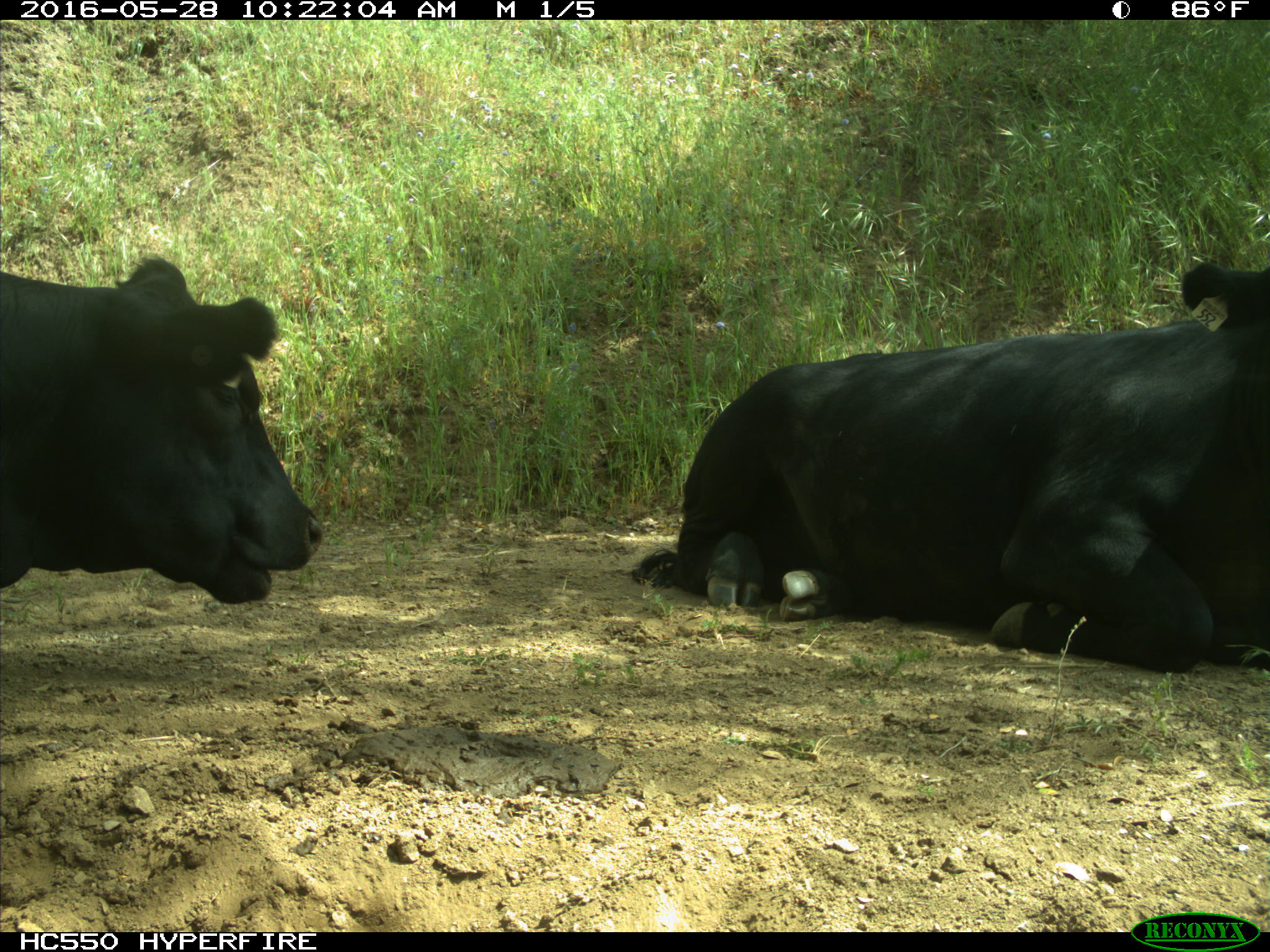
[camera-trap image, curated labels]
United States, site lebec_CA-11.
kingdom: Animalia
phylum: Chordata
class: Mammalia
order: Artiodactyla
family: Bovidae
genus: Bos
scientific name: Bos taurus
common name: domestic cow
Bos taurus (domestic cow).